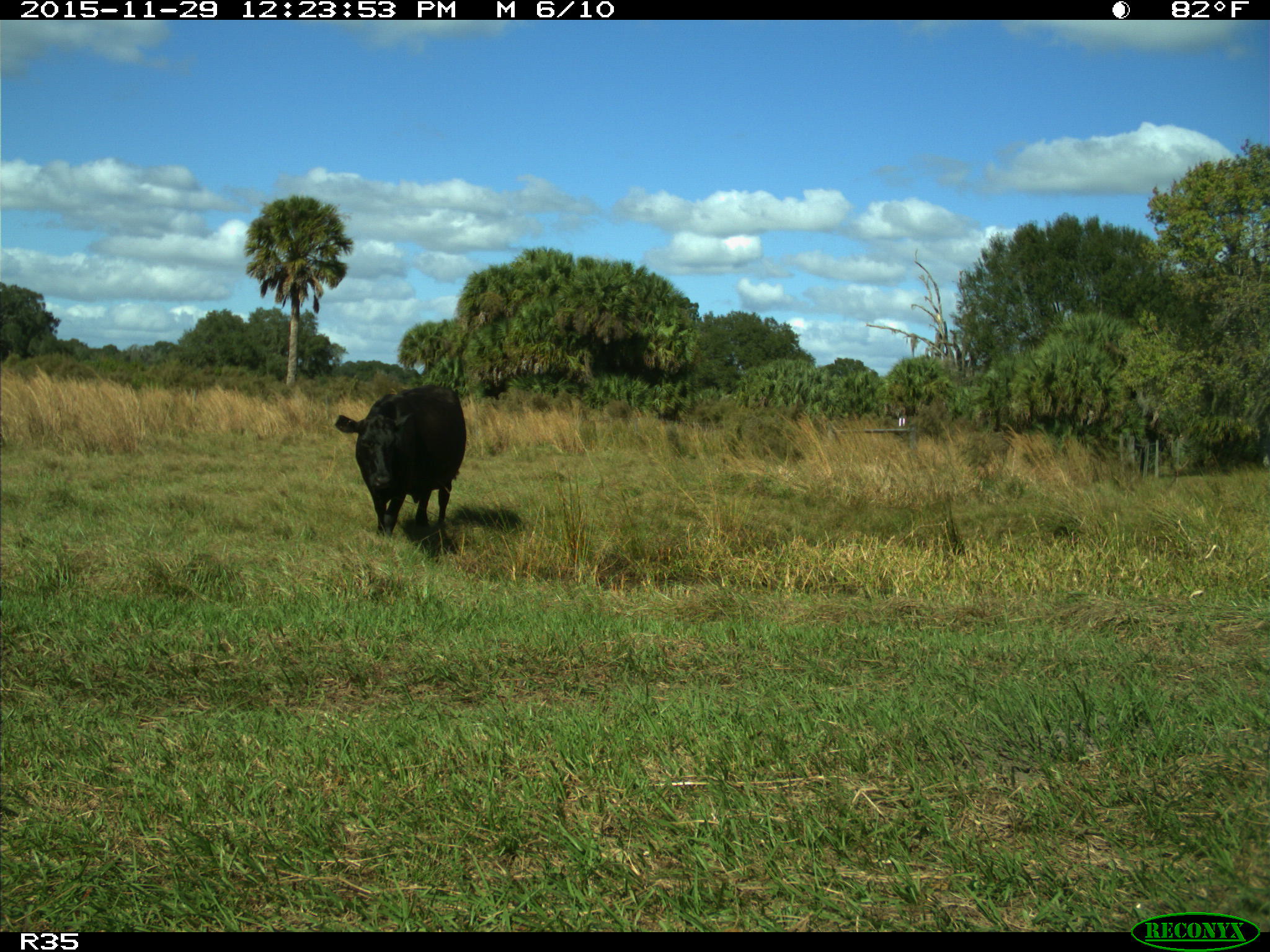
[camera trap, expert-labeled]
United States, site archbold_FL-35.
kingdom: Animalia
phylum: Chordata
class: Mammalia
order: Artiodactyla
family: Bovidae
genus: Bos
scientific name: Bos taurus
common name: domestic cow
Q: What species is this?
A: Bos taurus (domestic cow).